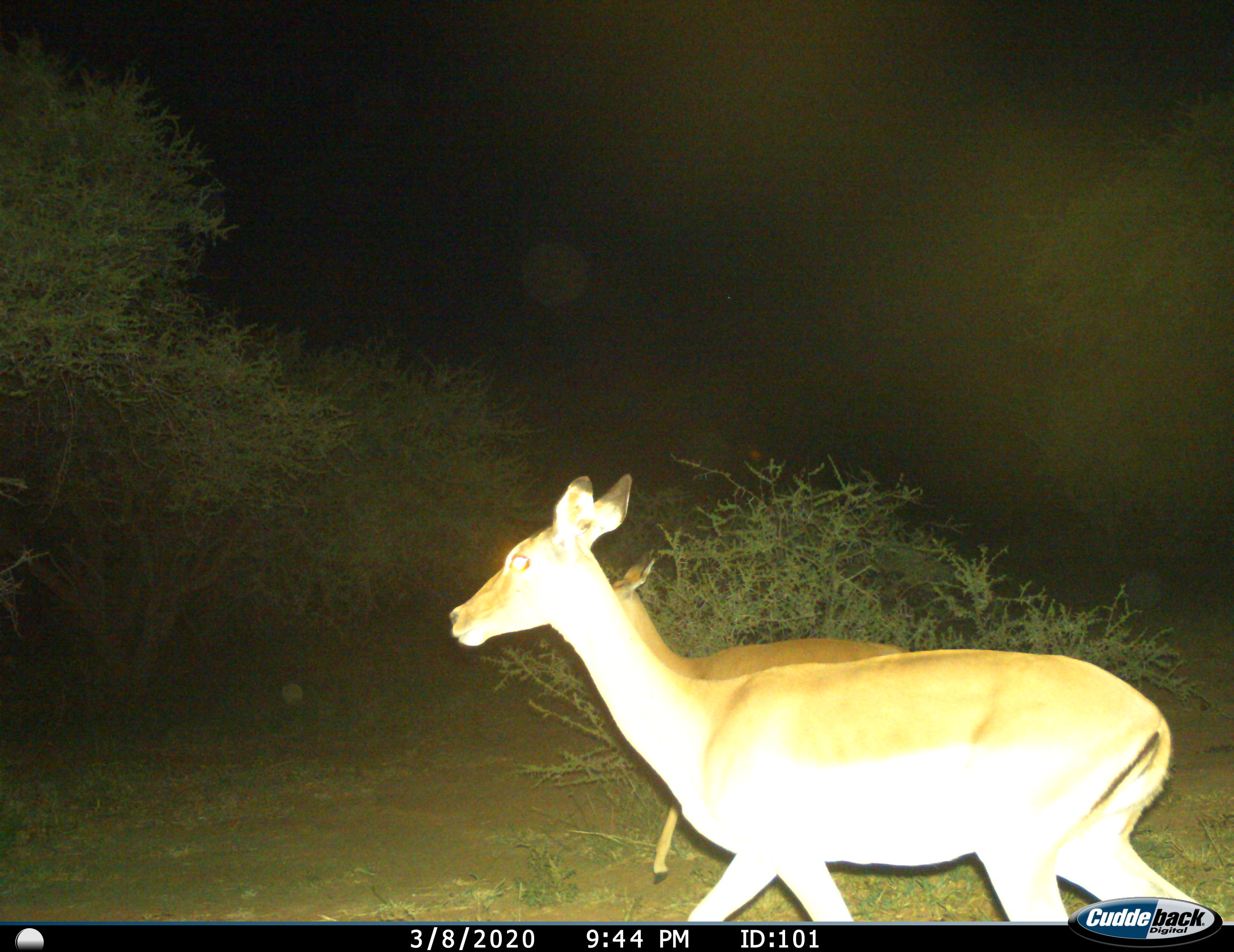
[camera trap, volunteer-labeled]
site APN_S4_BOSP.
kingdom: Animalia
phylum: Chordata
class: Mammalia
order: Artiodactyla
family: Bovidae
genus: Aepyceros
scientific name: Aepyceros melampus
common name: impala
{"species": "impala (Aepyceros melampus)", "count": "2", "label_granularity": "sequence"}